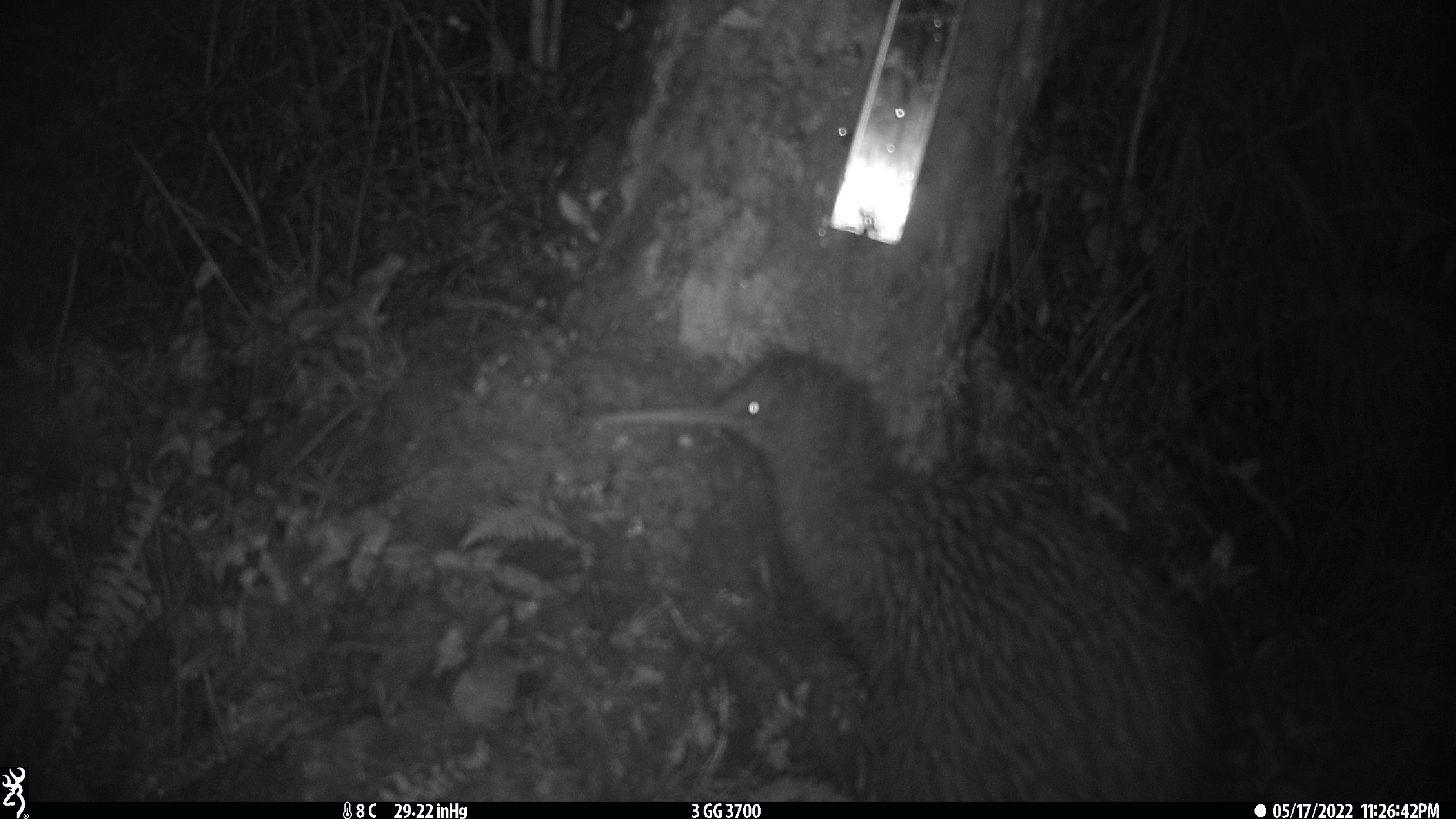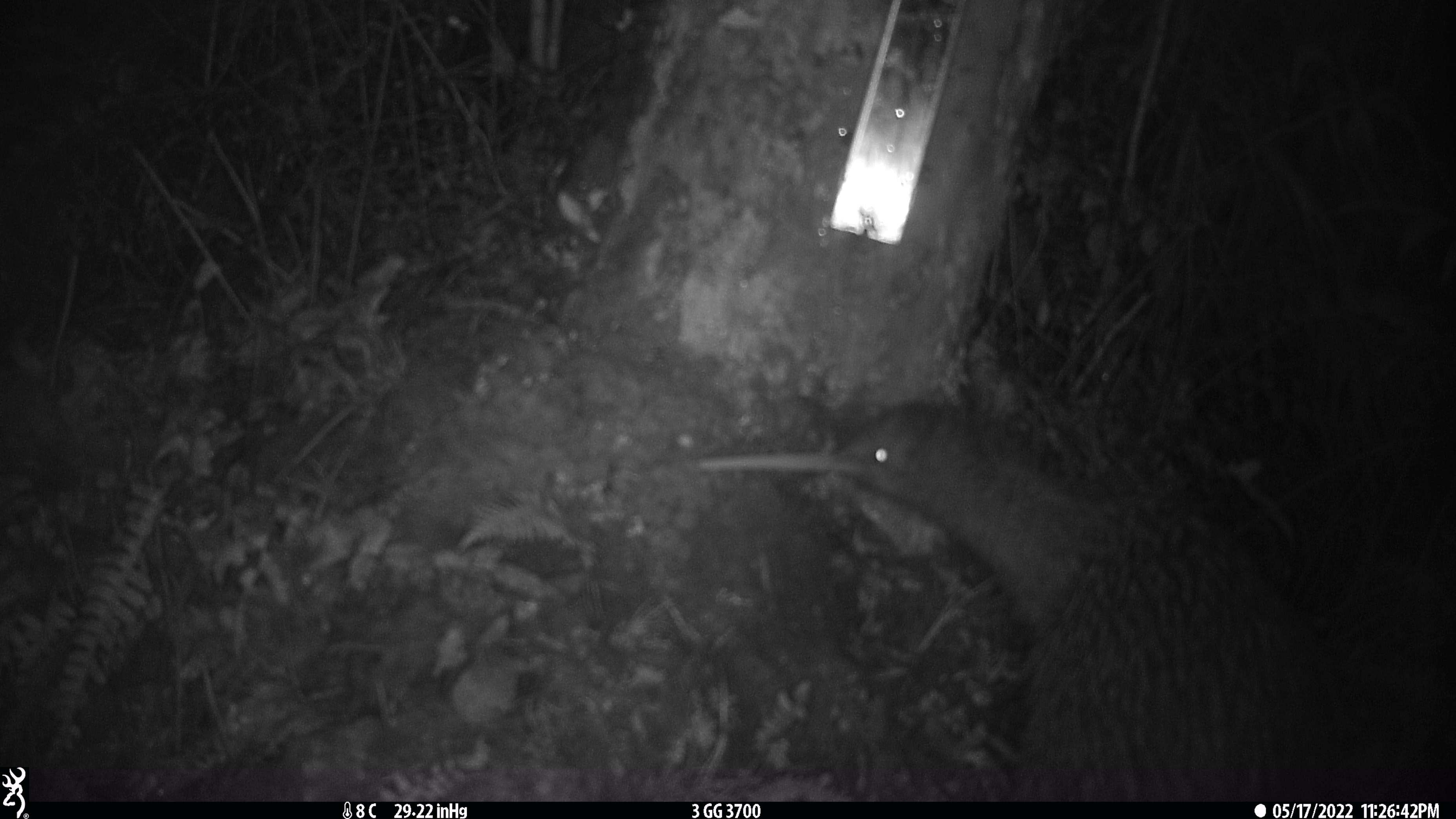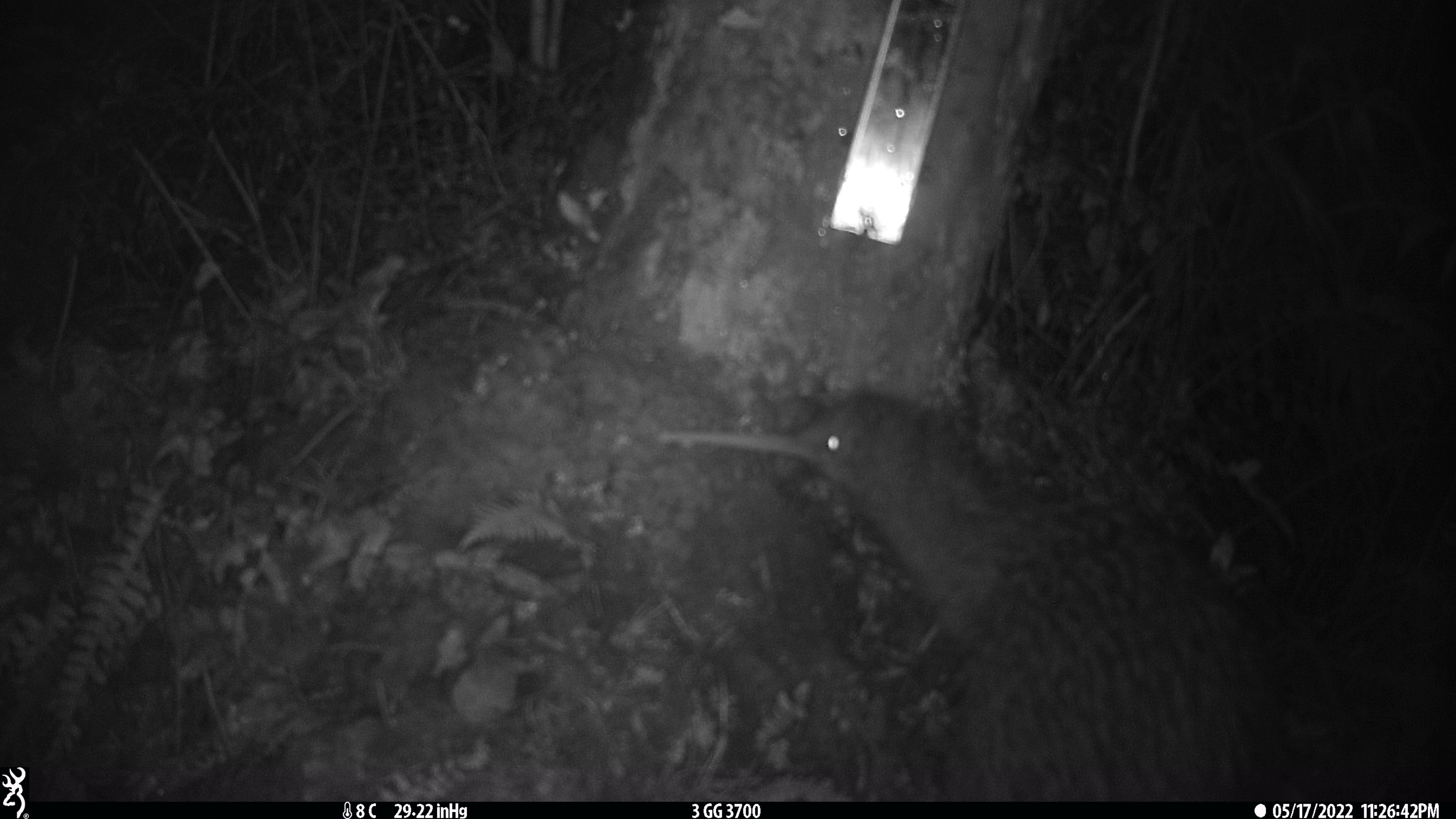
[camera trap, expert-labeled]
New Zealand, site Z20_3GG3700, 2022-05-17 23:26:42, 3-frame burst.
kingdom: Animalia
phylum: Chordata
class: Aves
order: Apterygiformes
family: Apterygidae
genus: Apteryx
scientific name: Apteryx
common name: kiwi